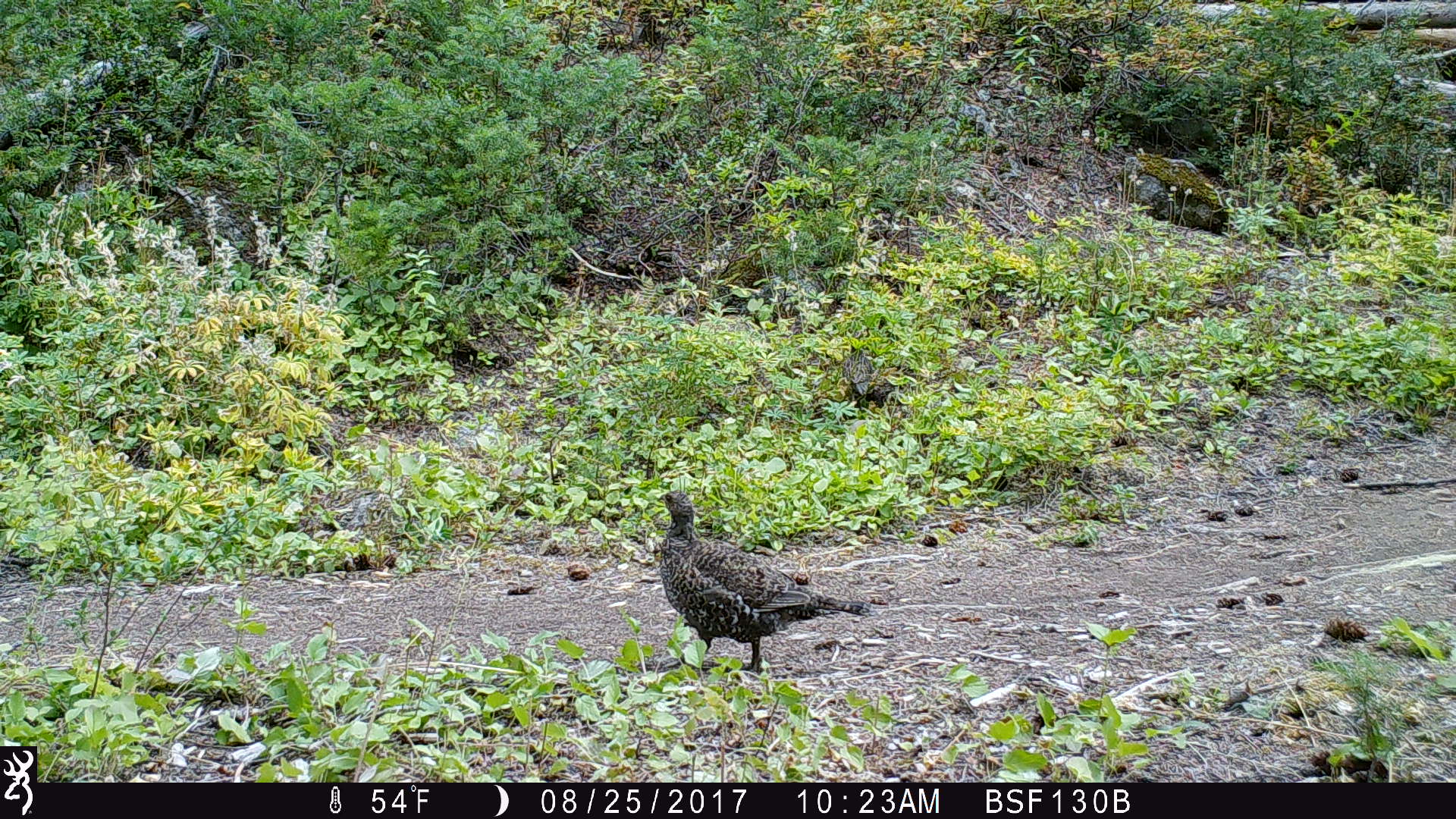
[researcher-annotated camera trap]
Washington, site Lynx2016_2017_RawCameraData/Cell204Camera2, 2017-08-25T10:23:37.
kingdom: Animalia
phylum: Chordata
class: Aves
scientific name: Aves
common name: birds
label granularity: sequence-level